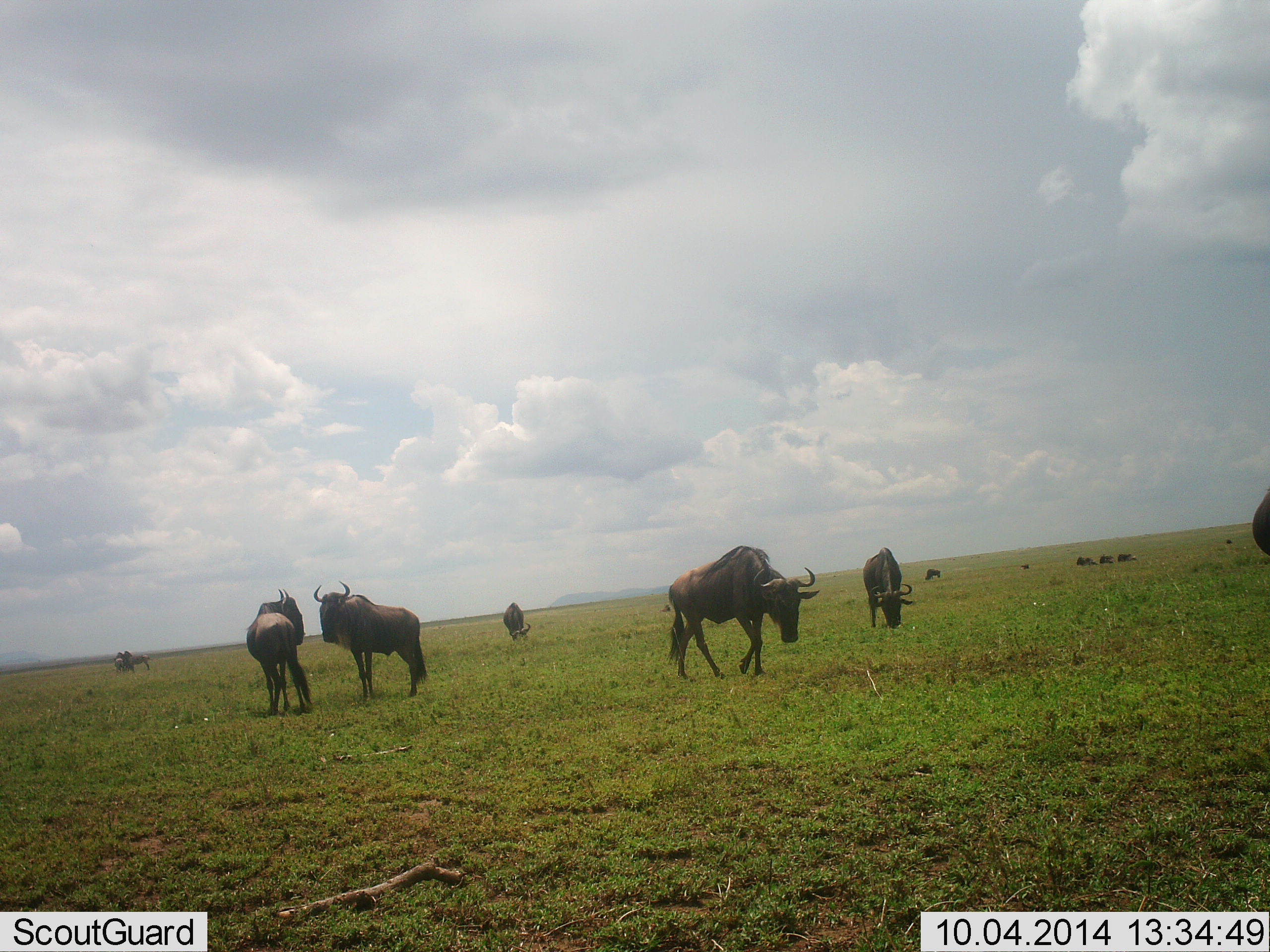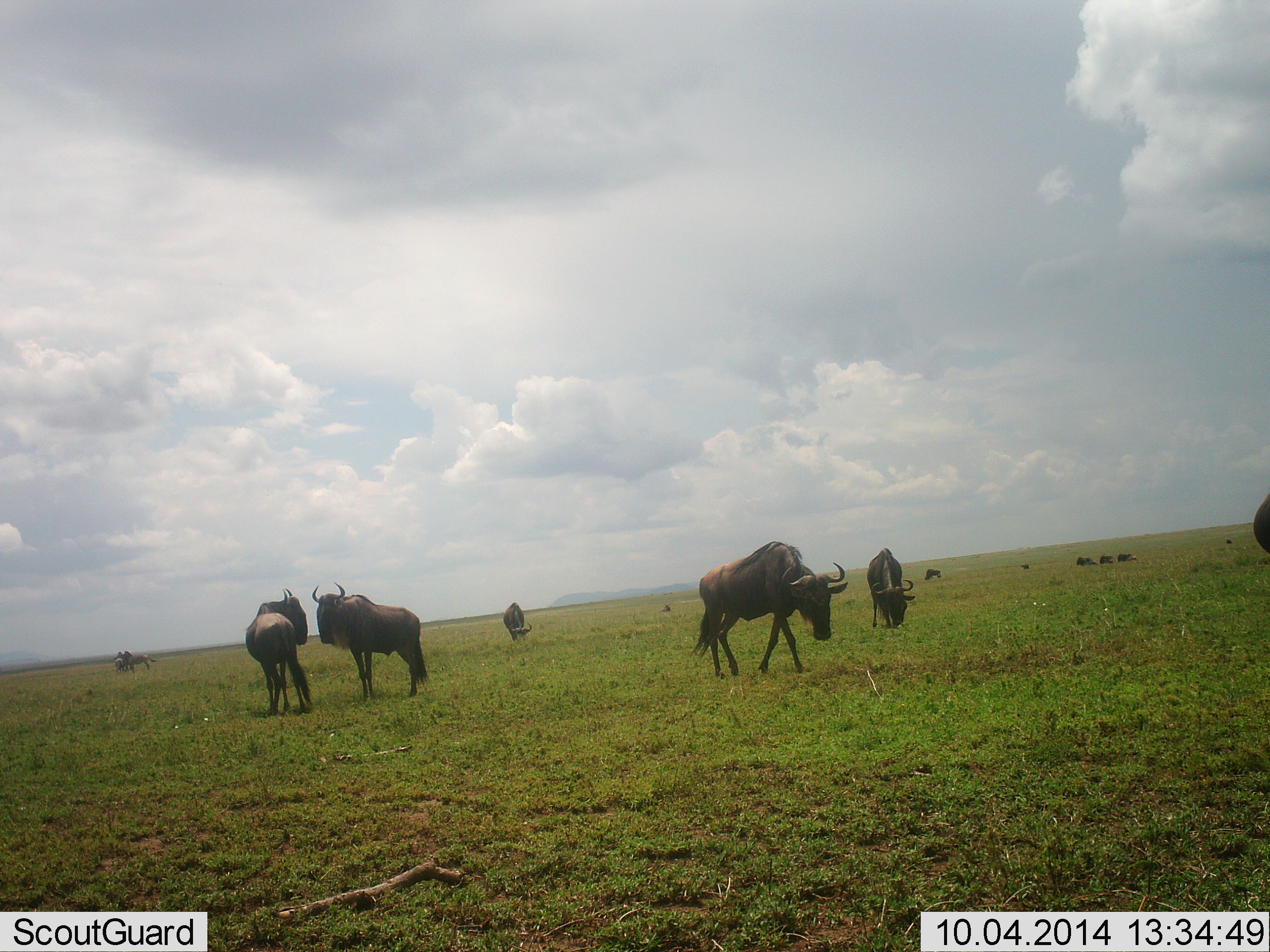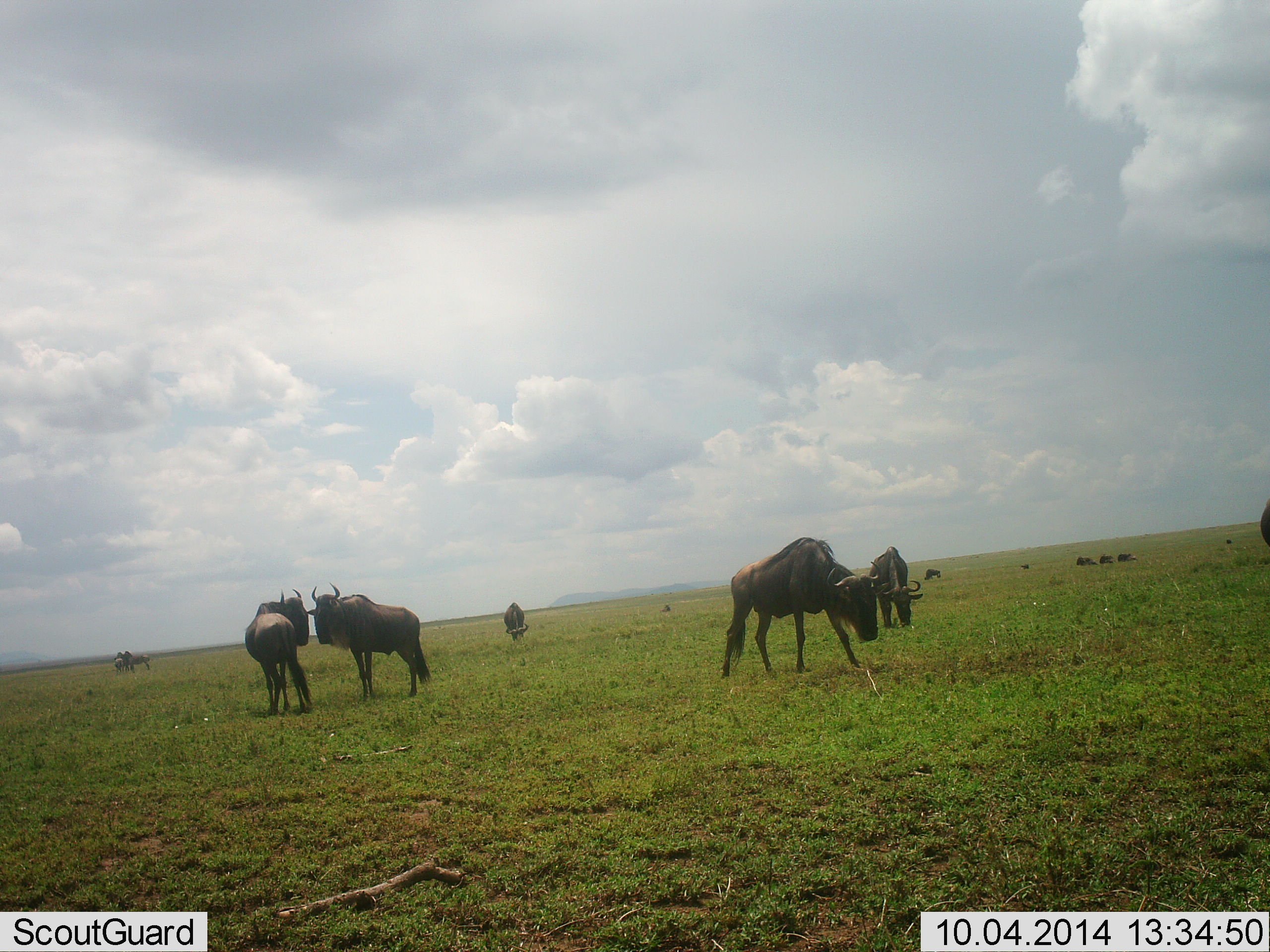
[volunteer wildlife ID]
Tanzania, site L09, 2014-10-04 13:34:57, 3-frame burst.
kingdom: Animalia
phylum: Chordata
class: Mammalia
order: Artiodactyla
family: Bovidae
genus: Connochaetes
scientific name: Connochaetes taurinus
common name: blue wildebeest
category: wildebeest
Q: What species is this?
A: Wildebeest (blue wildebeest) (Connochaetes taurinus).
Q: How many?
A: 10.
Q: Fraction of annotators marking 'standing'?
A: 55%.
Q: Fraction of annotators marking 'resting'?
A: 27%.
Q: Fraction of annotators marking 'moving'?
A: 55%.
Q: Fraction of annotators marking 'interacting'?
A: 36%.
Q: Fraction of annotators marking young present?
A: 0%.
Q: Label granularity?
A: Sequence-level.